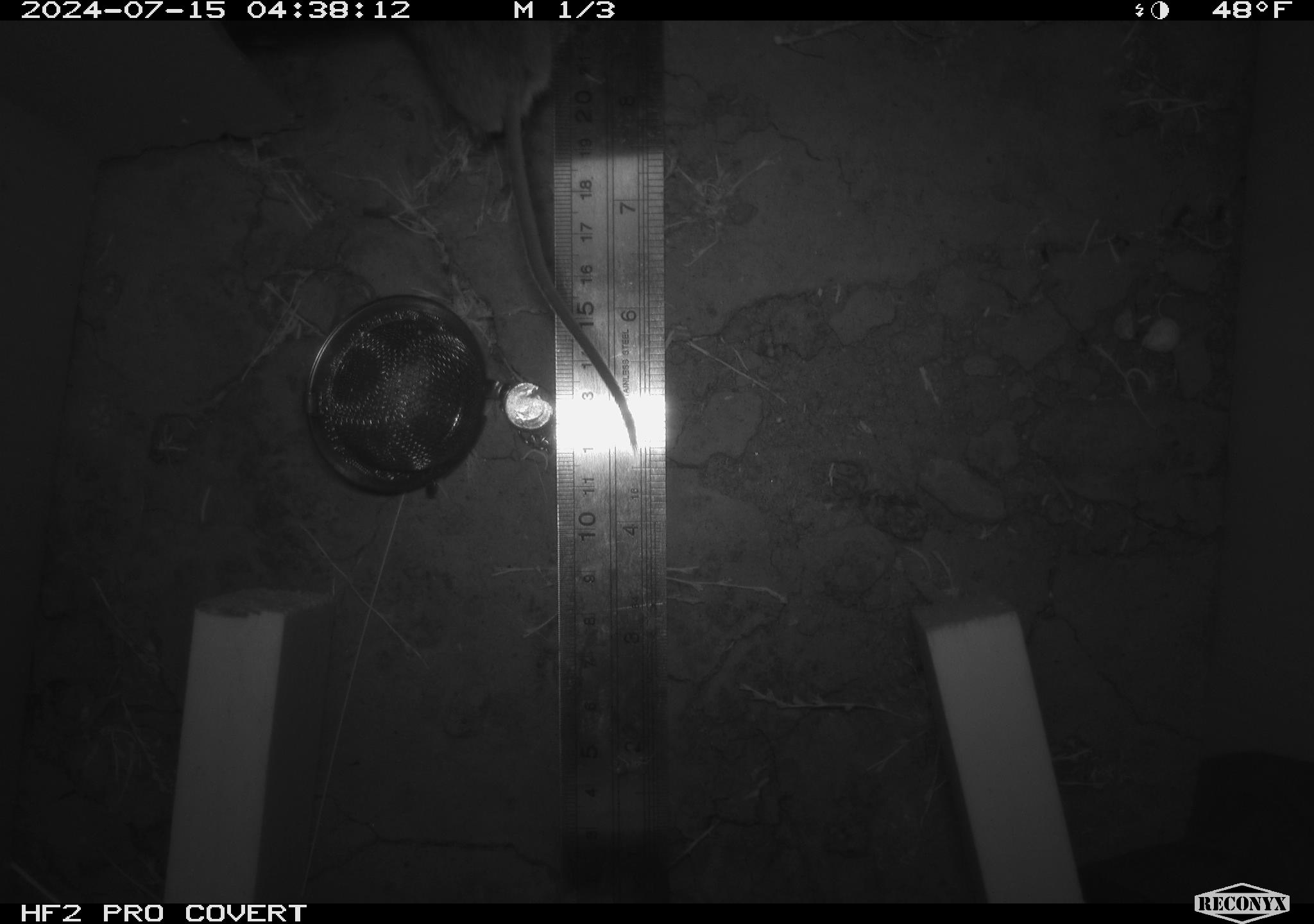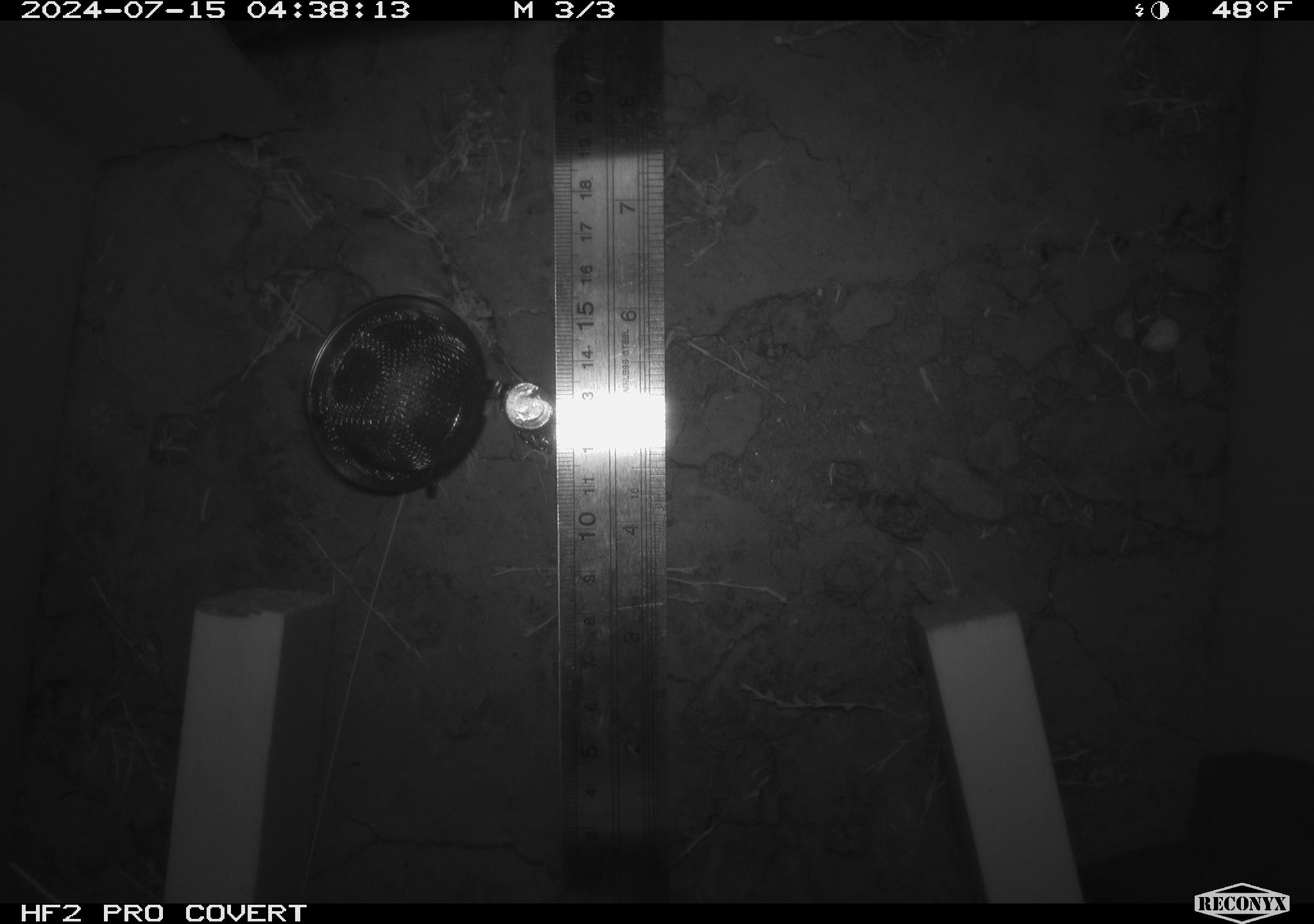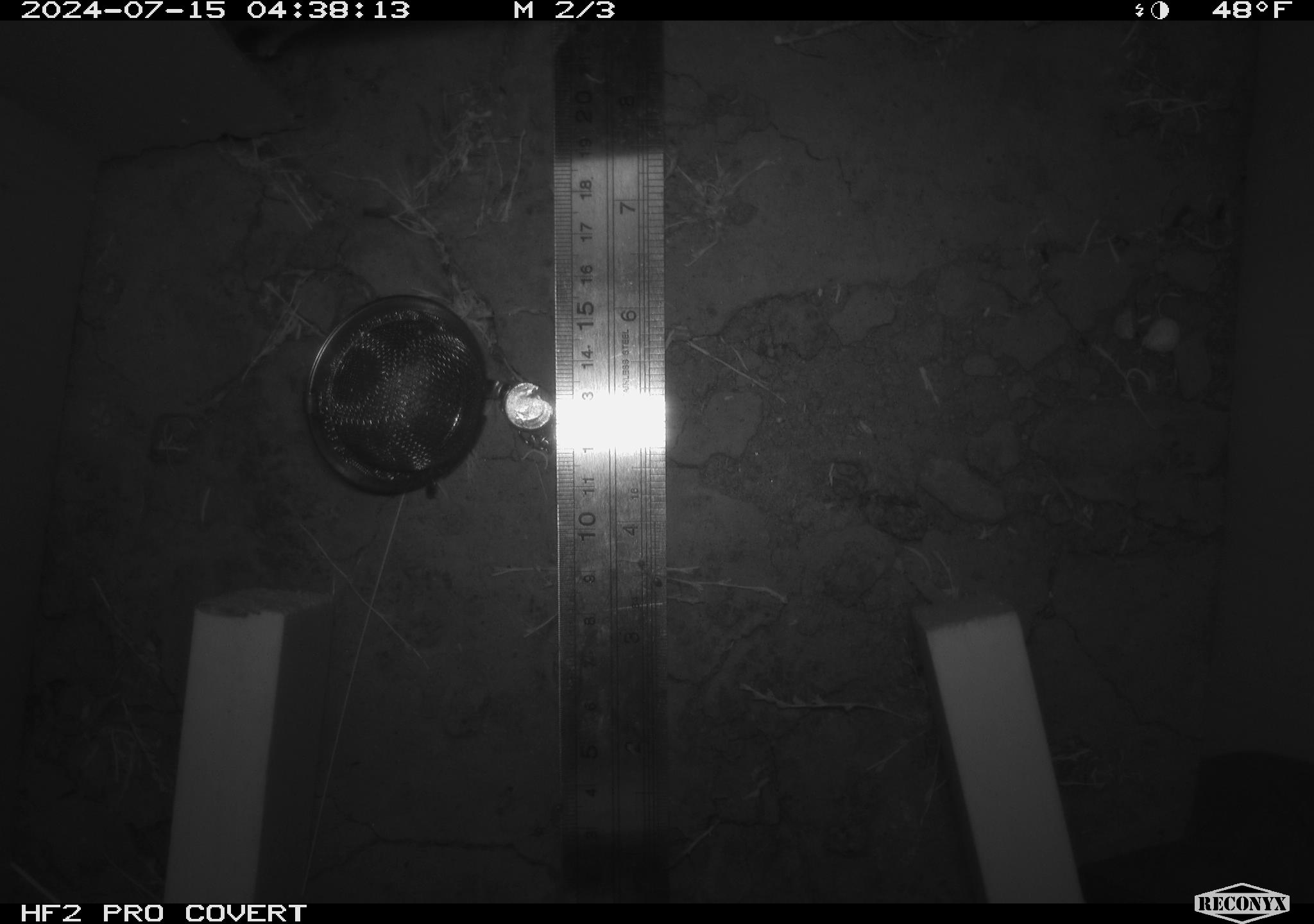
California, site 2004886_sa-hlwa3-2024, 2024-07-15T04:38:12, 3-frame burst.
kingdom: Animalia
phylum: Chordata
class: Mammalia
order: Rodentia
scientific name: Rodentia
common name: mouse species